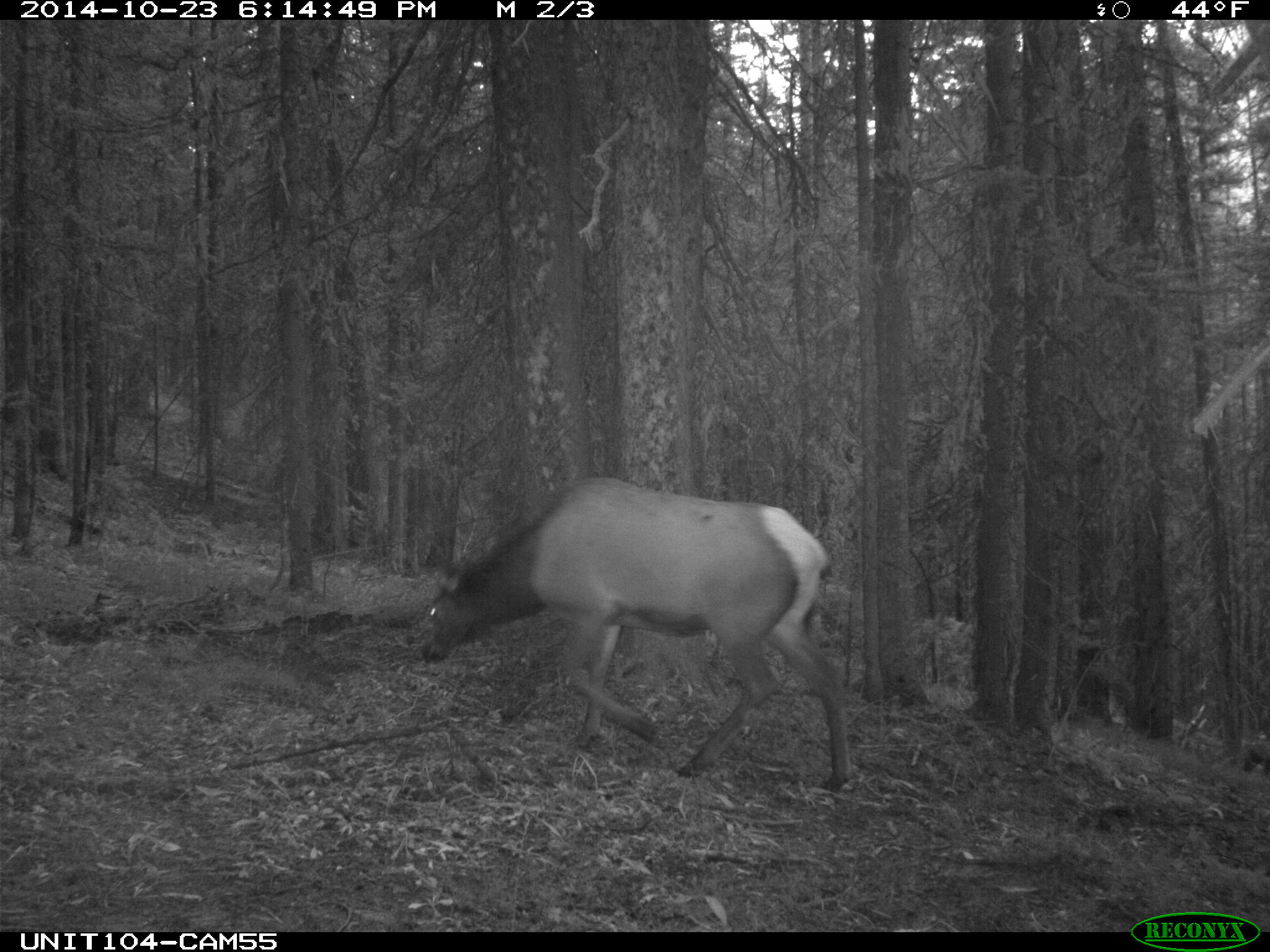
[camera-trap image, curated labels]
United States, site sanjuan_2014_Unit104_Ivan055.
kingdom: Animalia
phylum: Chordata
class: Mammalia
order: Artiodactyla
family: Cervidae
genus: Cervus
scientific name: Cervus elaphus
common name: red deer